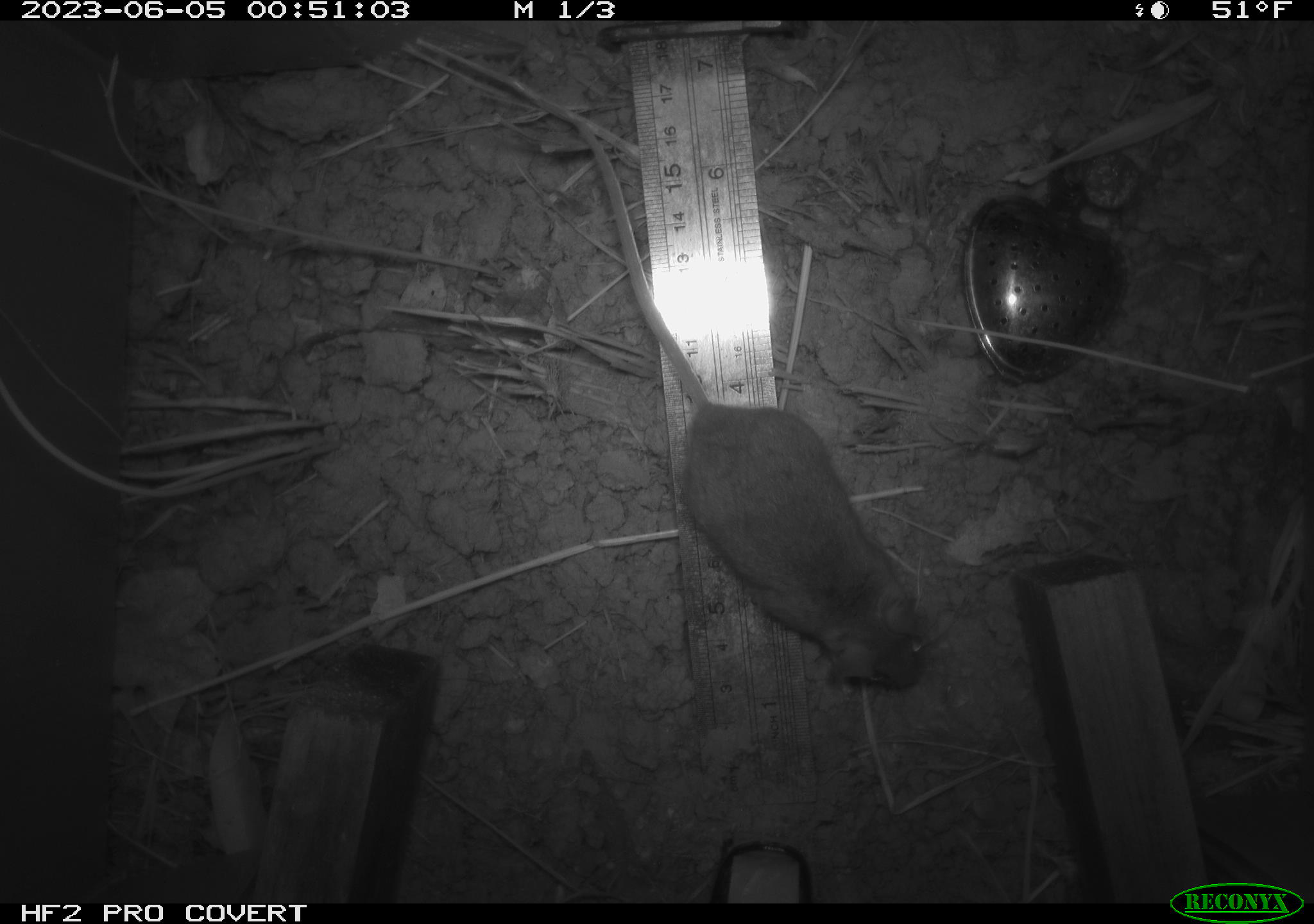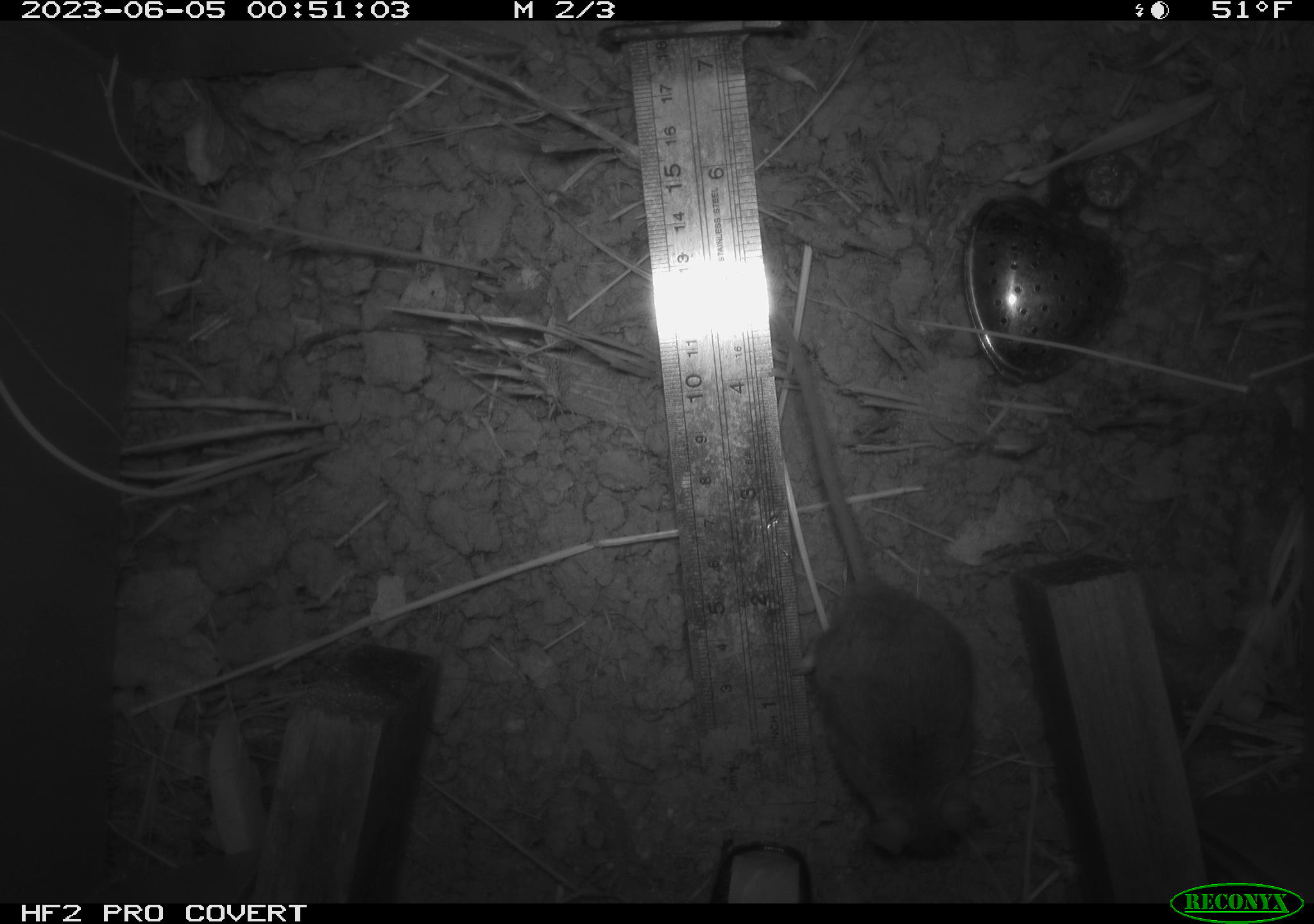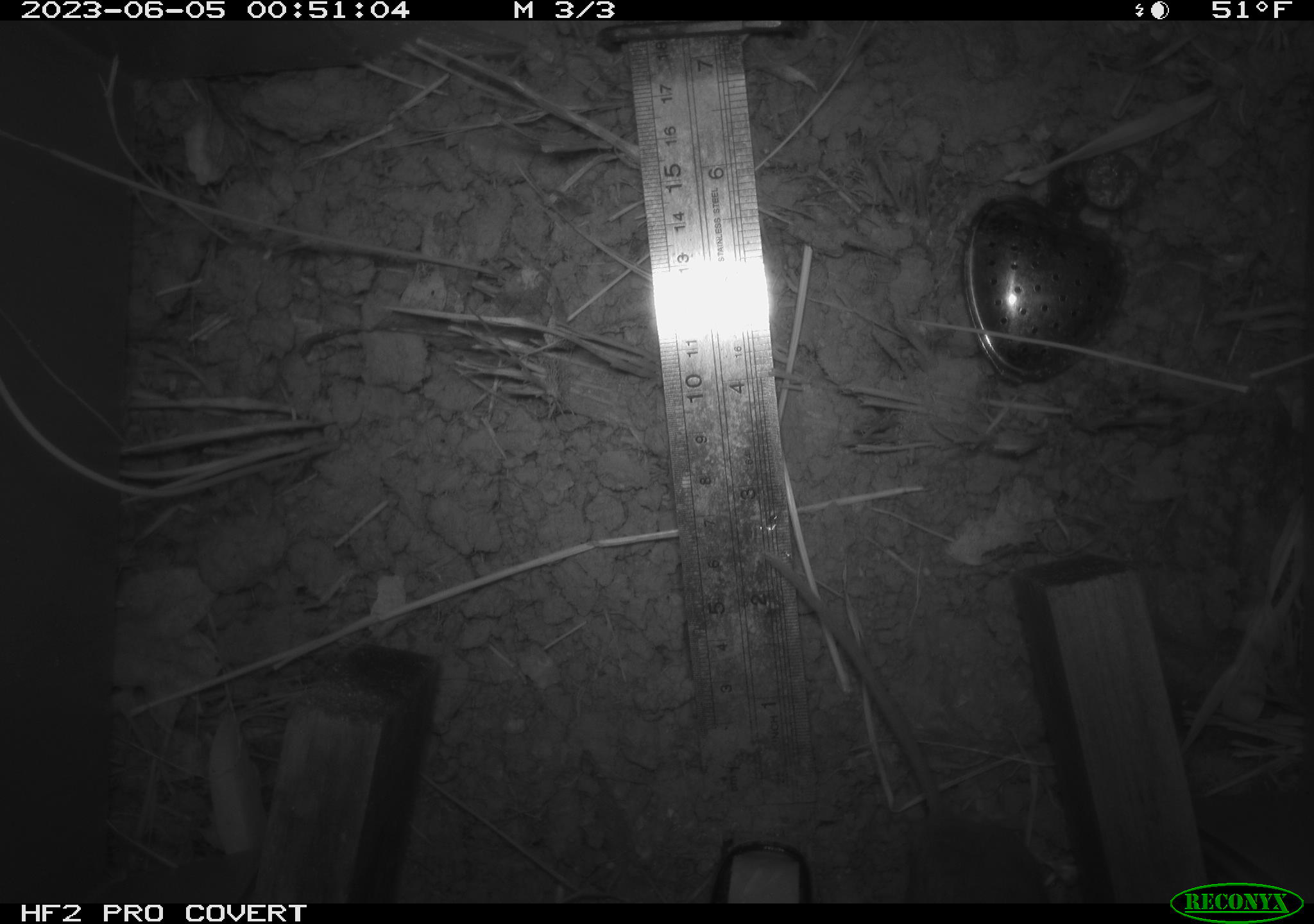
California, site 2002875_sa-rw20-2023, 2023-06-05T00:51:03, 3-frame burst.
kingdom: Animalia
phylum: Chordata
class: Mammalia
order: Rodentia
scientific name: Rodentia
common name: mouse species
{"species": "mouse species (Rodentia)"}